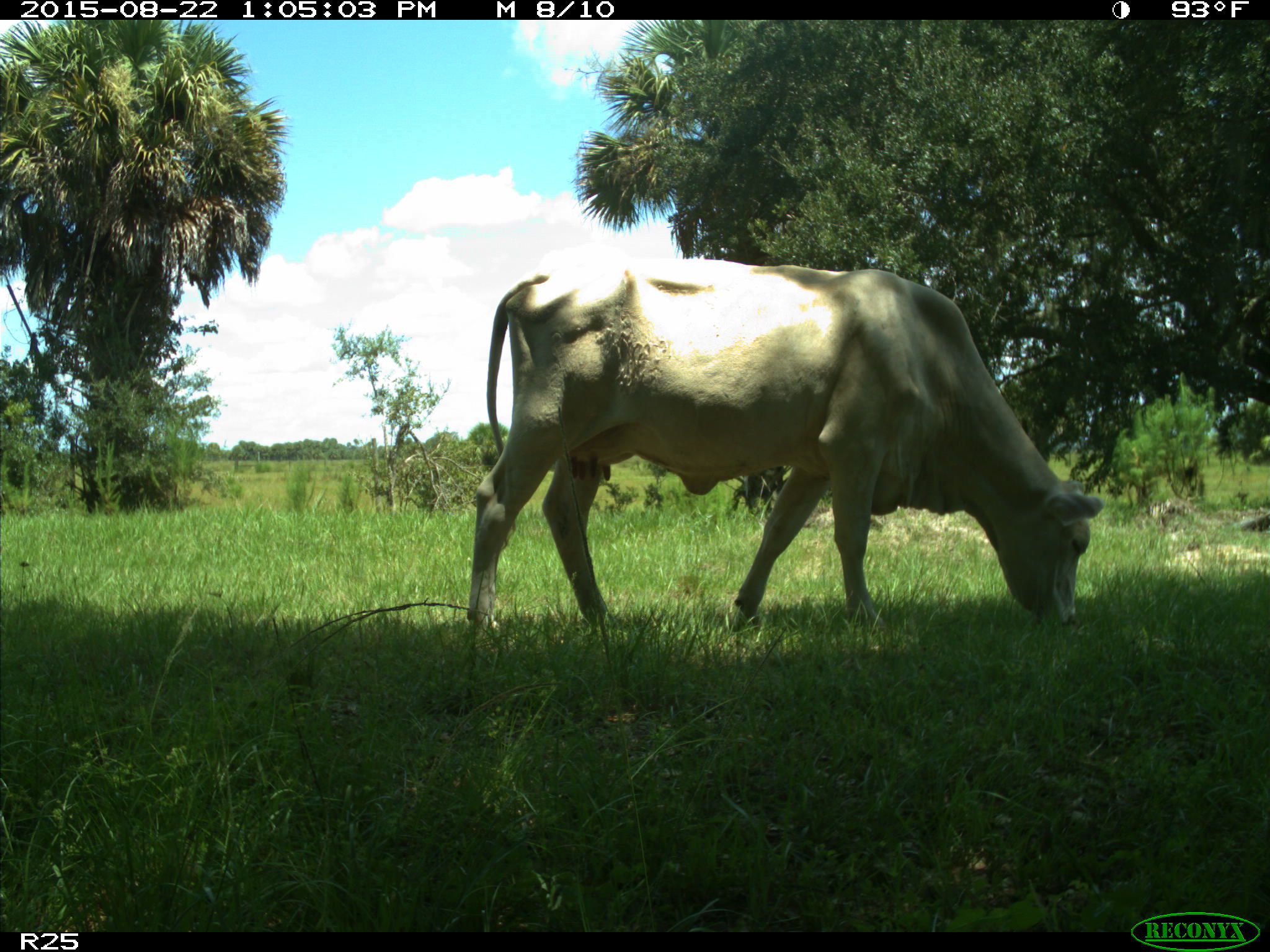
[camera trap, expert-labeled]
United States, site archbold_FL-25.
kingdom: Animalia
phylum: Chordata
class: Mammalia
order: Artiodactyla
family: Bovidae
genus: Bos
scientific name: Bos taurus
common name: domestic cow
Bos taurus (domestic cow).